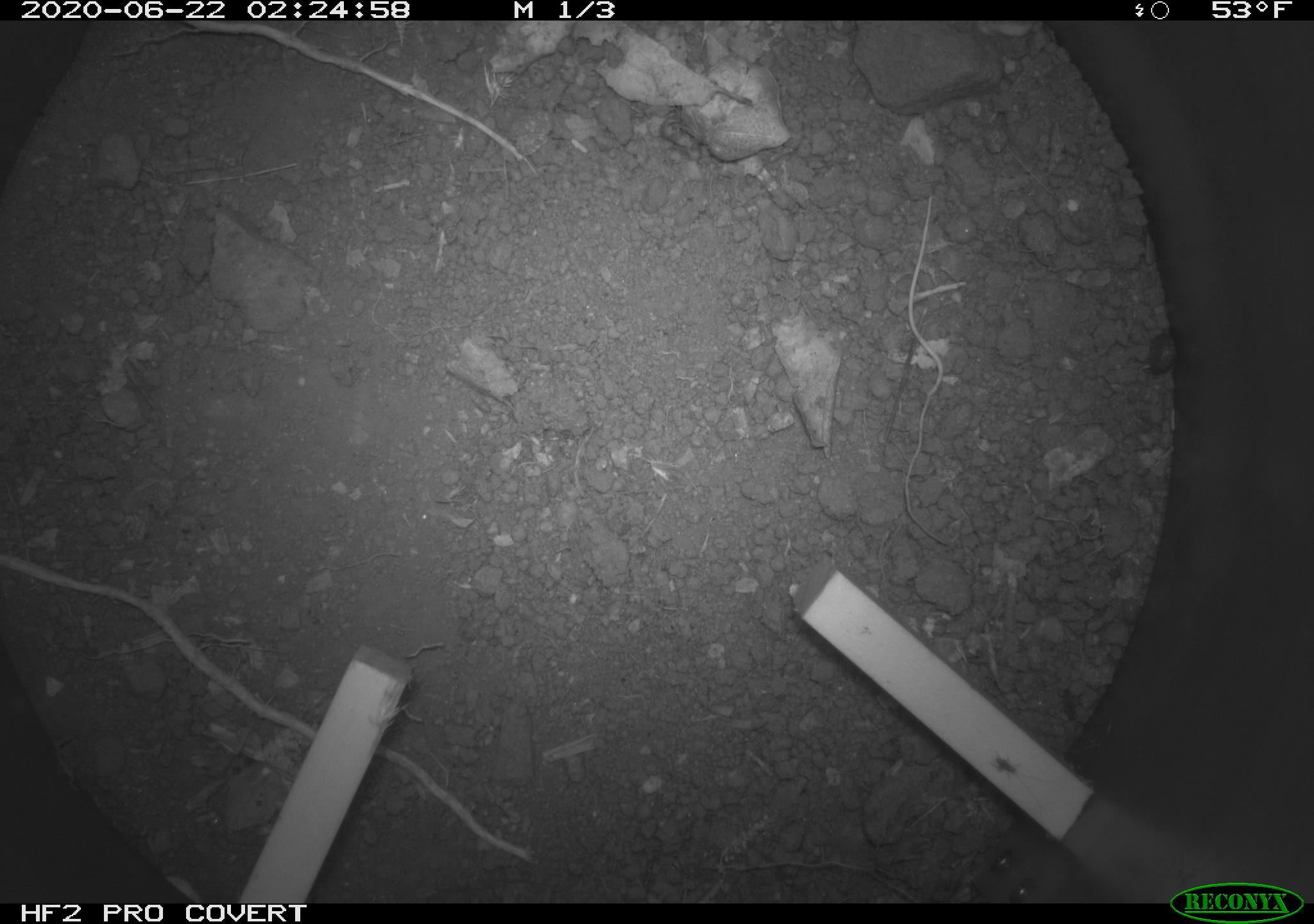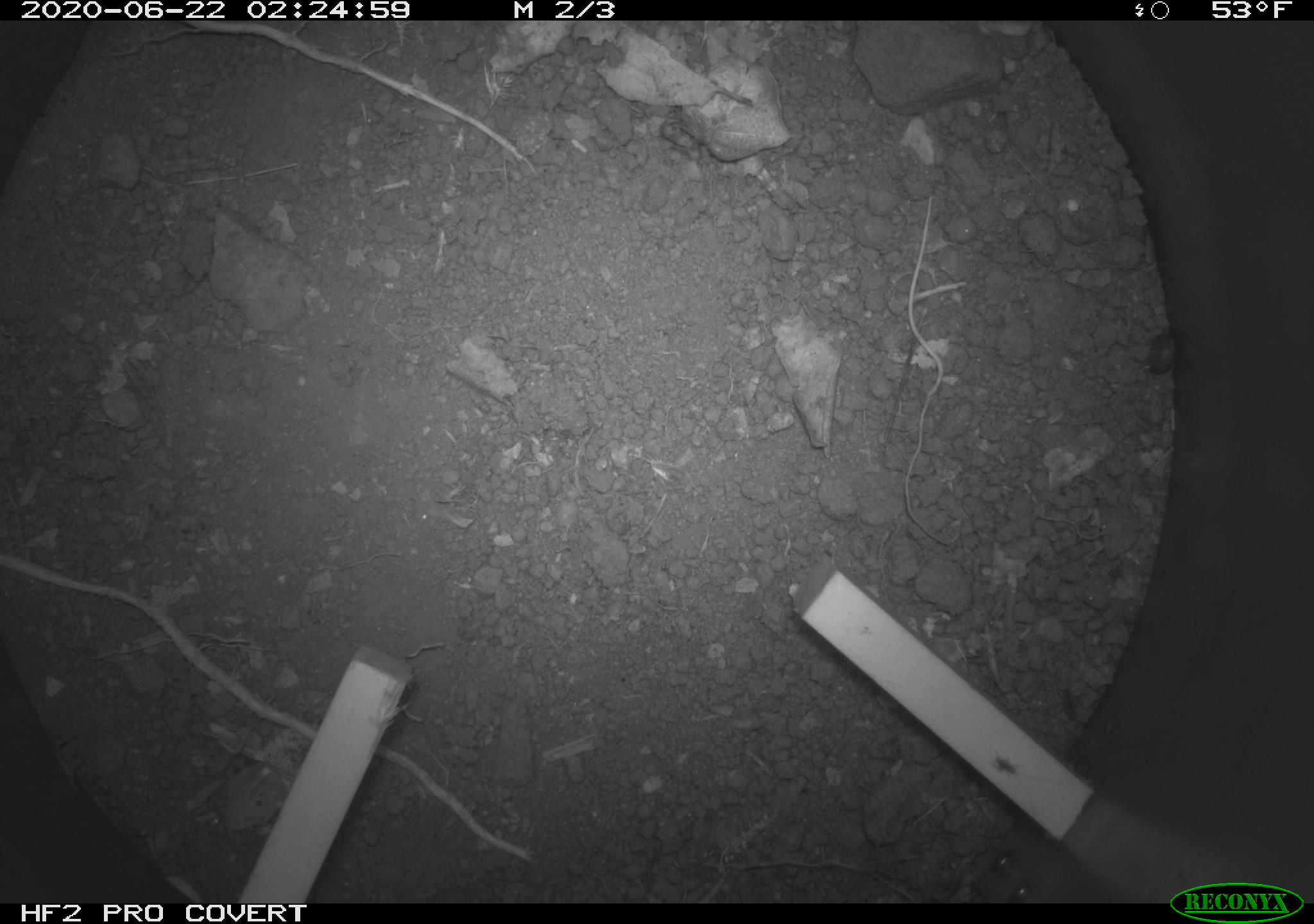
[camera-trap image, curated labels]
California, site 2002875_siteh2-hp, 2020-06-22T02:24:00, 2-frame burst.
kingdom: Animalia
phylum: Arthropoda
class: Insecta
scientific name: Insecta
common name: insect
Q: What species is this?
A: Insect (Insecta).